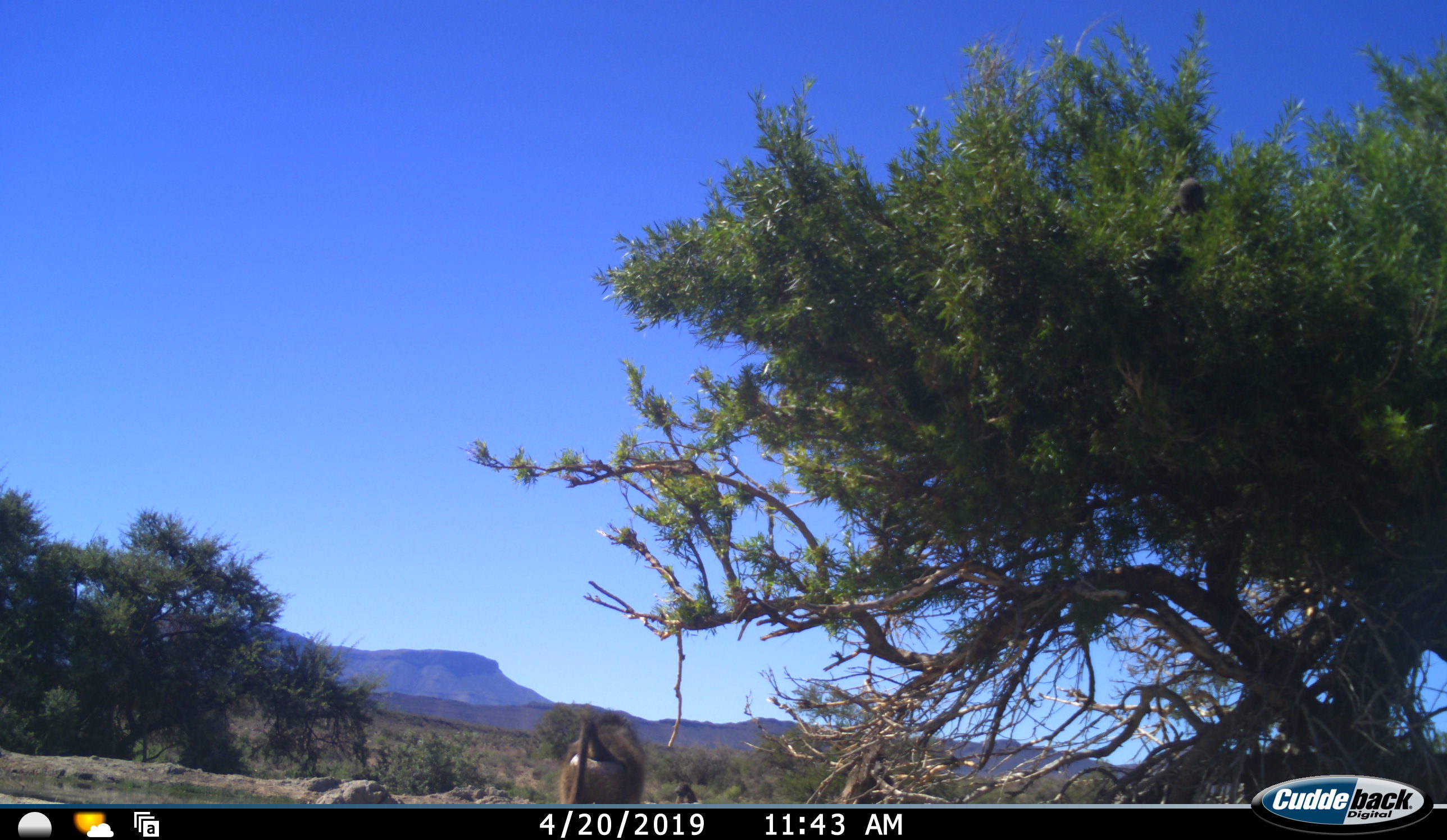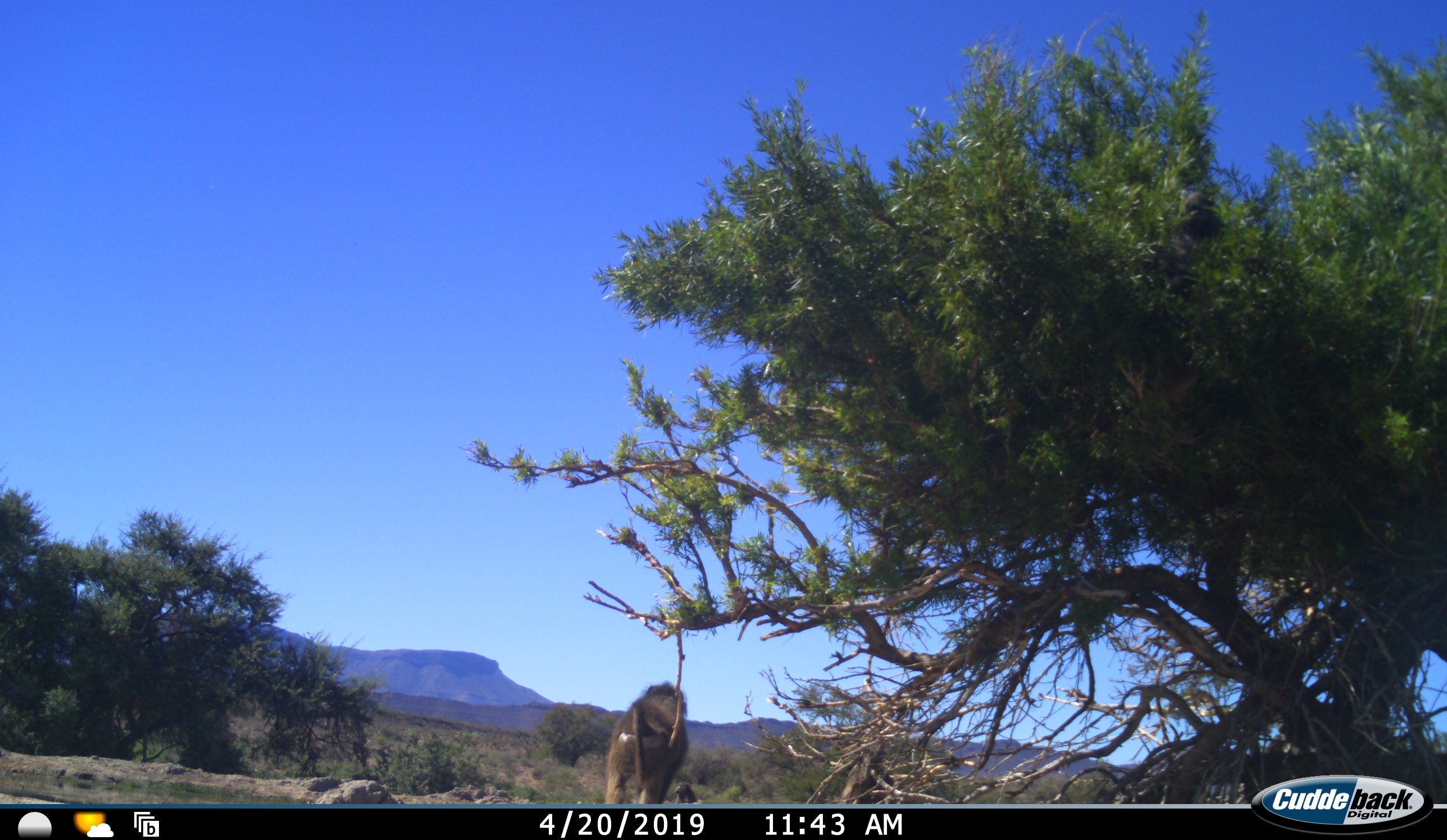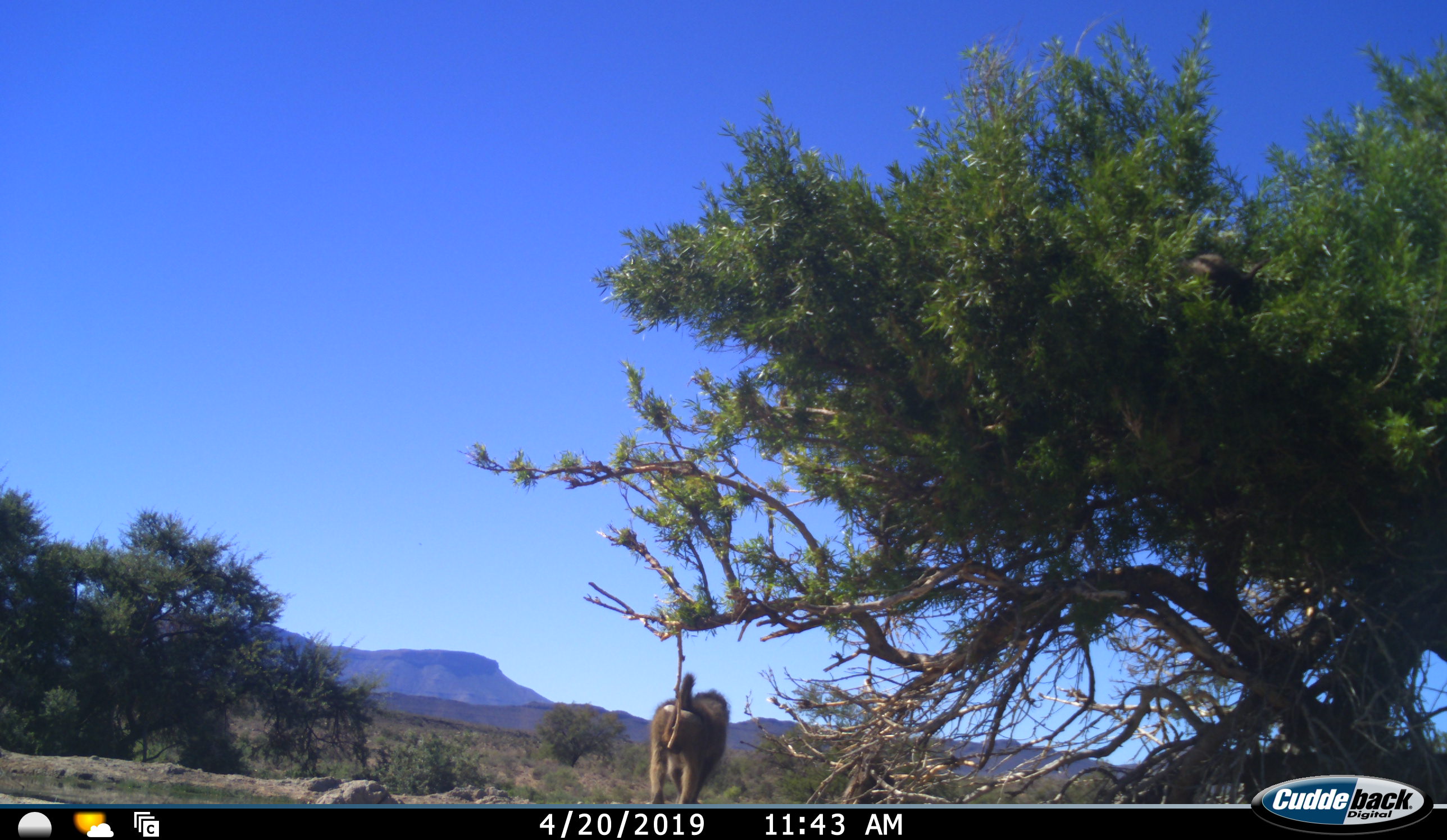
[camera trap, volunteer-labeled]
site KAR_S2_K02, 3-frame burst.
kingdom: Animalia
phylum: Chordata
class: Mammalia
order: Primates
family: Cercopithecidae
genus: Papio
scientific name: Papio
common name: baboon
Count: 2.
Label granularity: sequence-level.